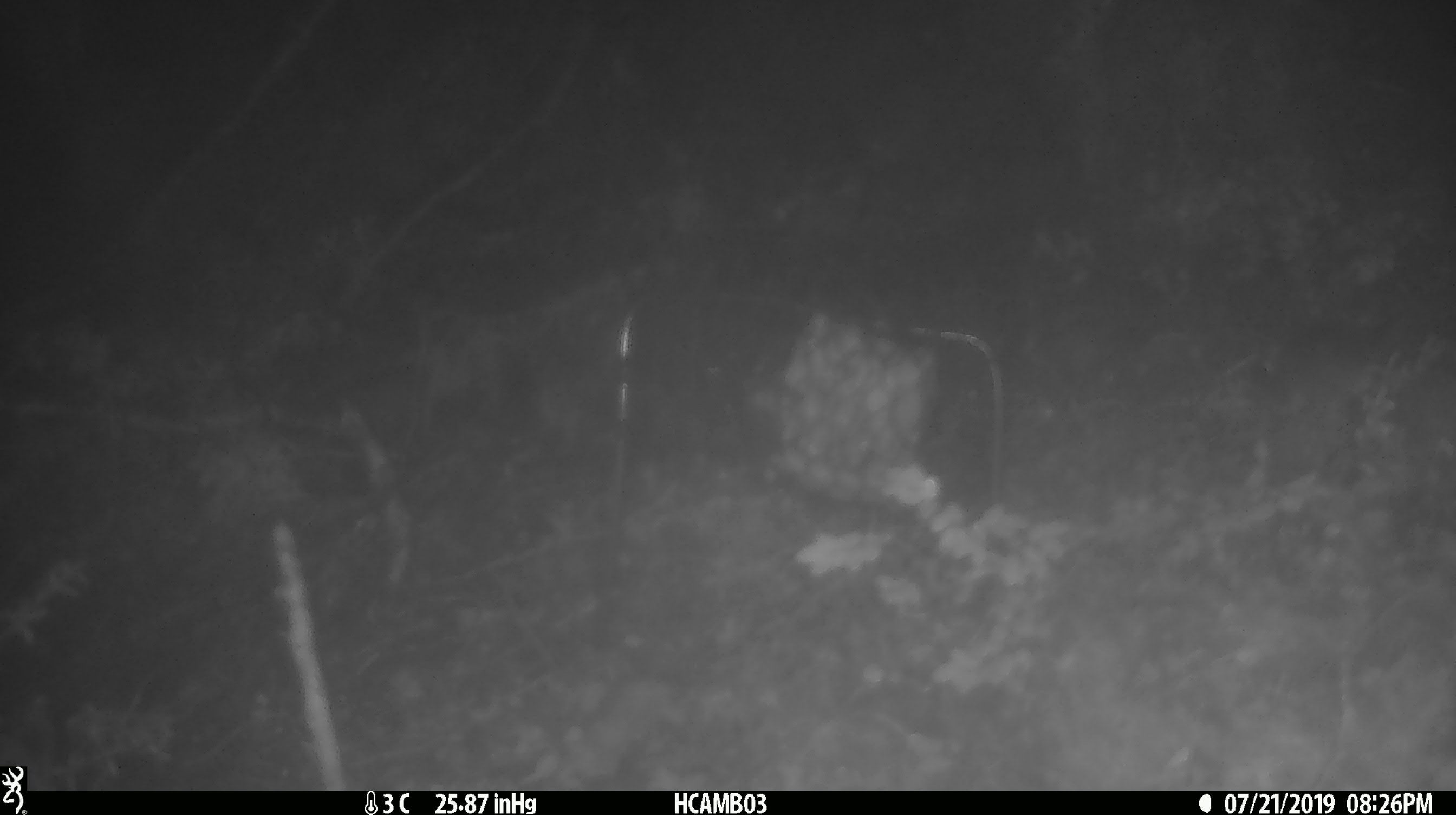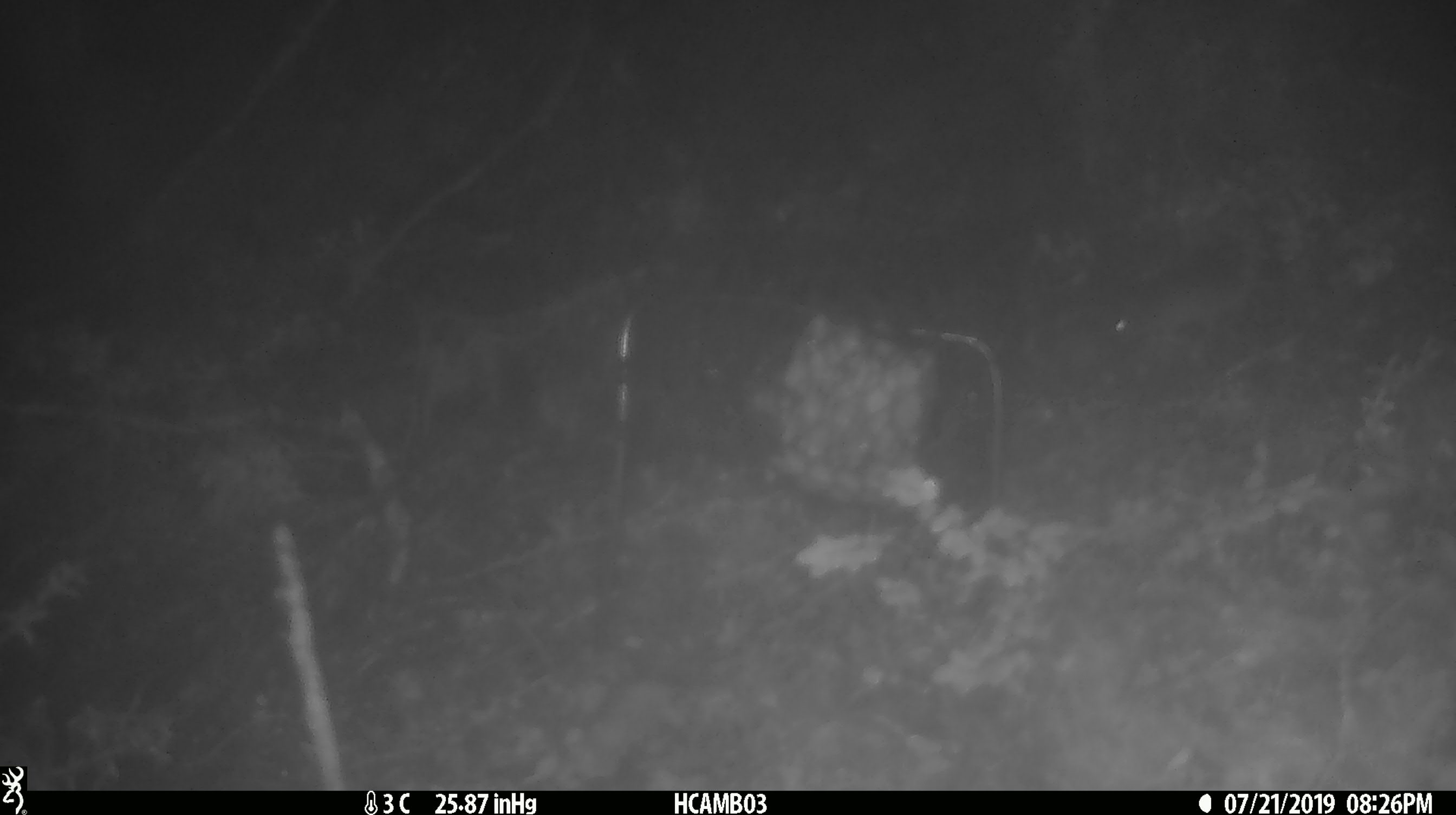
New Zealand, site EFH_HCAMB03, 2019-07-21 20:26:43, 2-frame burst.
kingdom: Animalia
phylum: Chordata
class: Mammalia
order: Rodentia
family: Muridae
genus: Mus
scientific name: Mus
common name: mouse